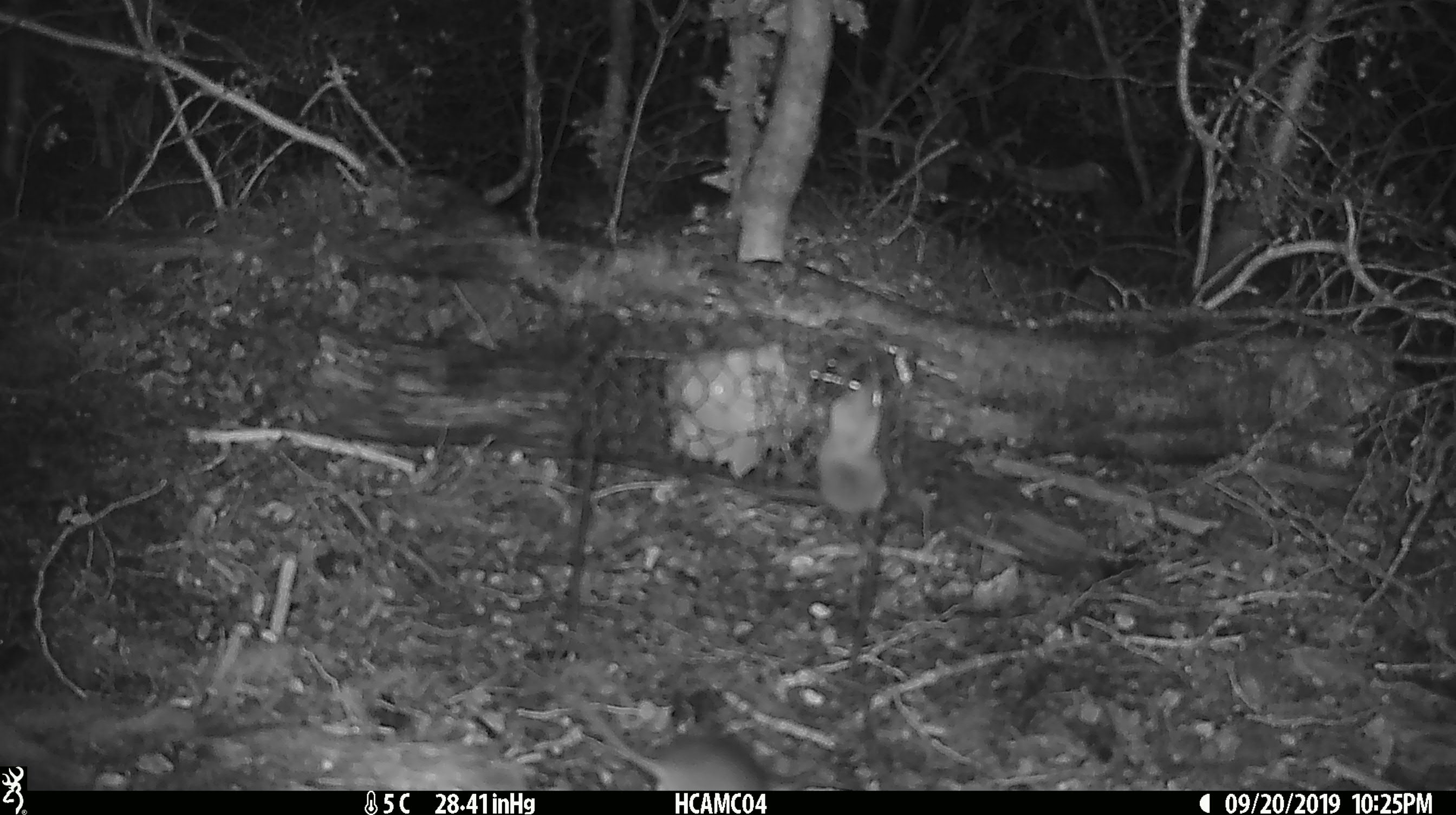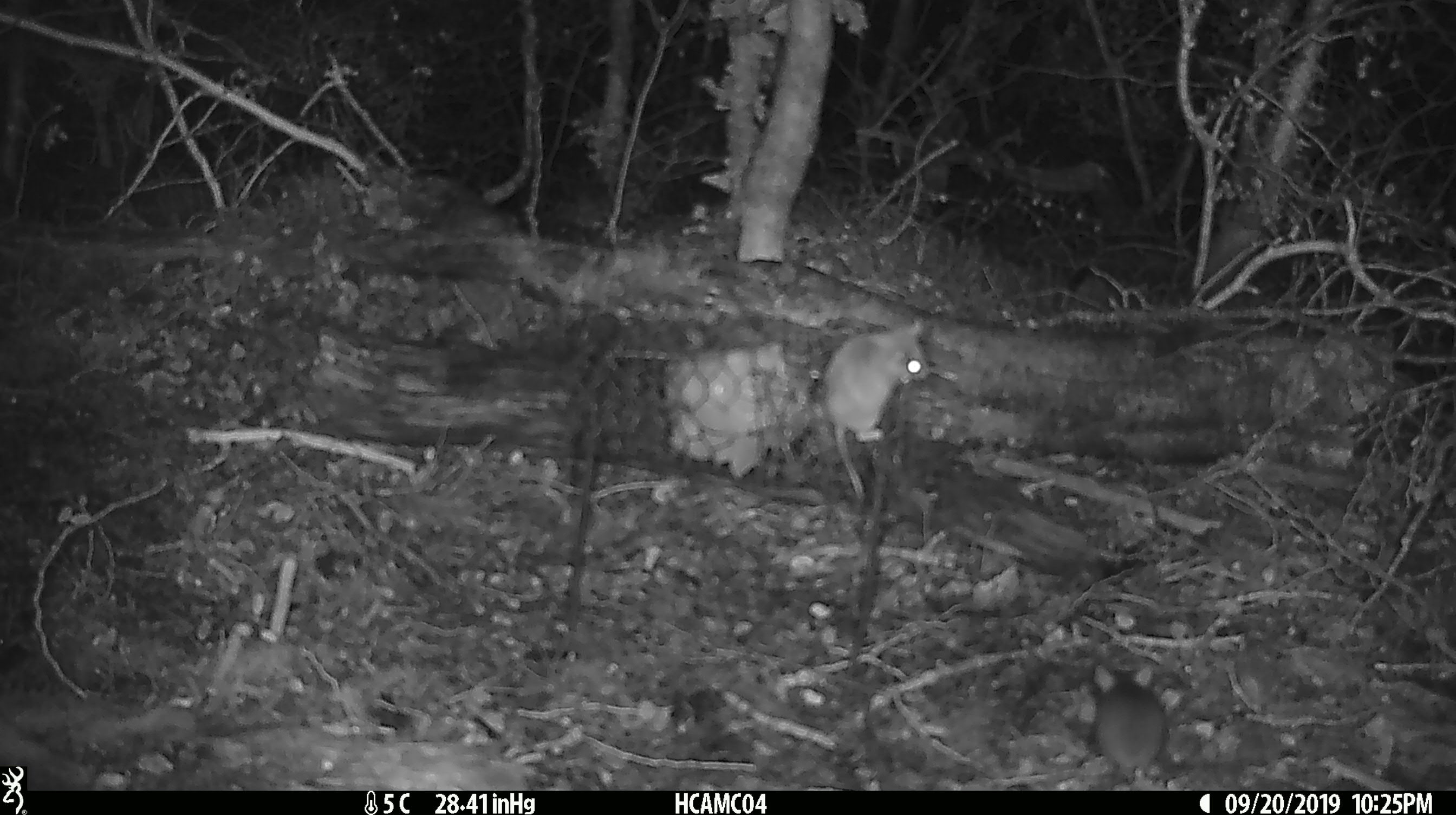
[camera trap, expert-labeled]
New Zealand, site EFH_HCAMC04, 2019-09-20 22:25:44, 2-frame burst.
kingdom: Animalia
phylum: Chordata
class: Mammalia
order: Rodentia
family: Muridae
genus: Mus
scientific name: Mus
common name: mouse